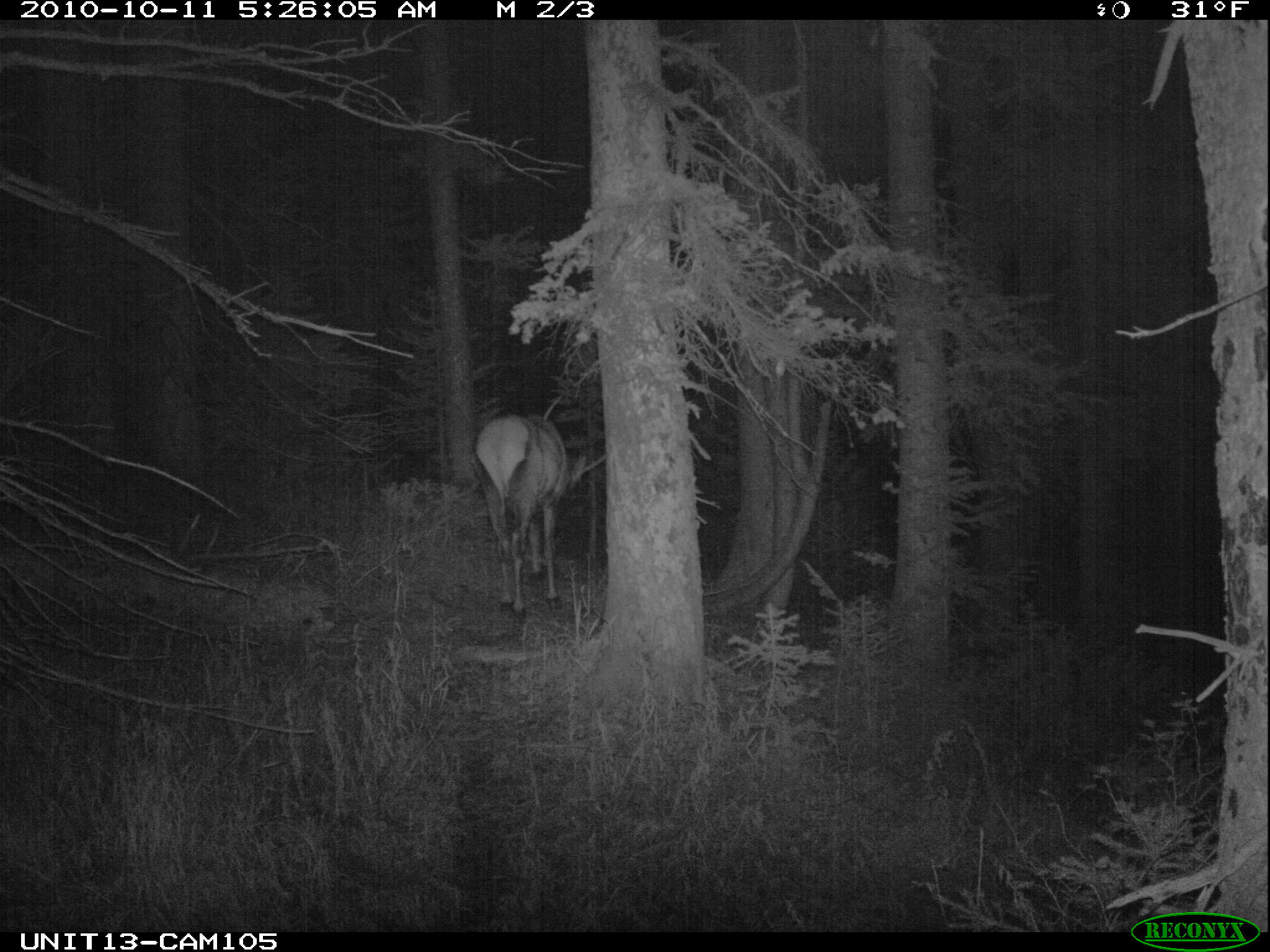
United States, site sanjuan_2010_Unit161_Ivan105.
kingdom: Animalia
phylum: Chordata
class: Mammalia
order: Artiodactyla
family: Cervidae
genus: Cervus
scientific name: Cervus elaphus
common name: red deer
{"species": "Cervus elaphus (red deer)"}